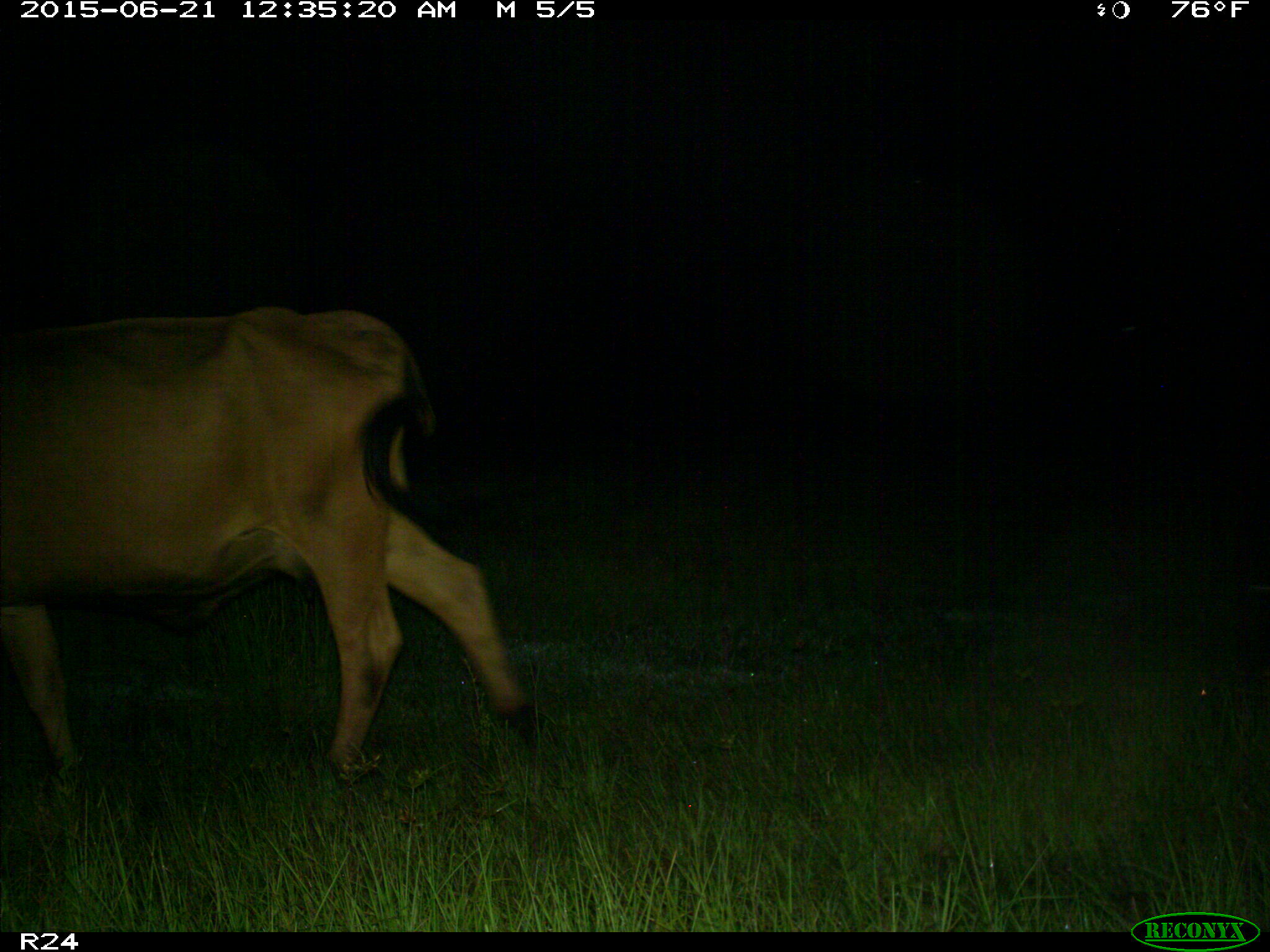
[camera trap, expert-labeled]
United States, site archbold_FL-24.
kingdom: Animalia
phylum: Chordata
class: Mammalia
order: Artiodactyla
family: Bovidae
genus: Bos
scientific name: Bos taurus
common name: domestic cow